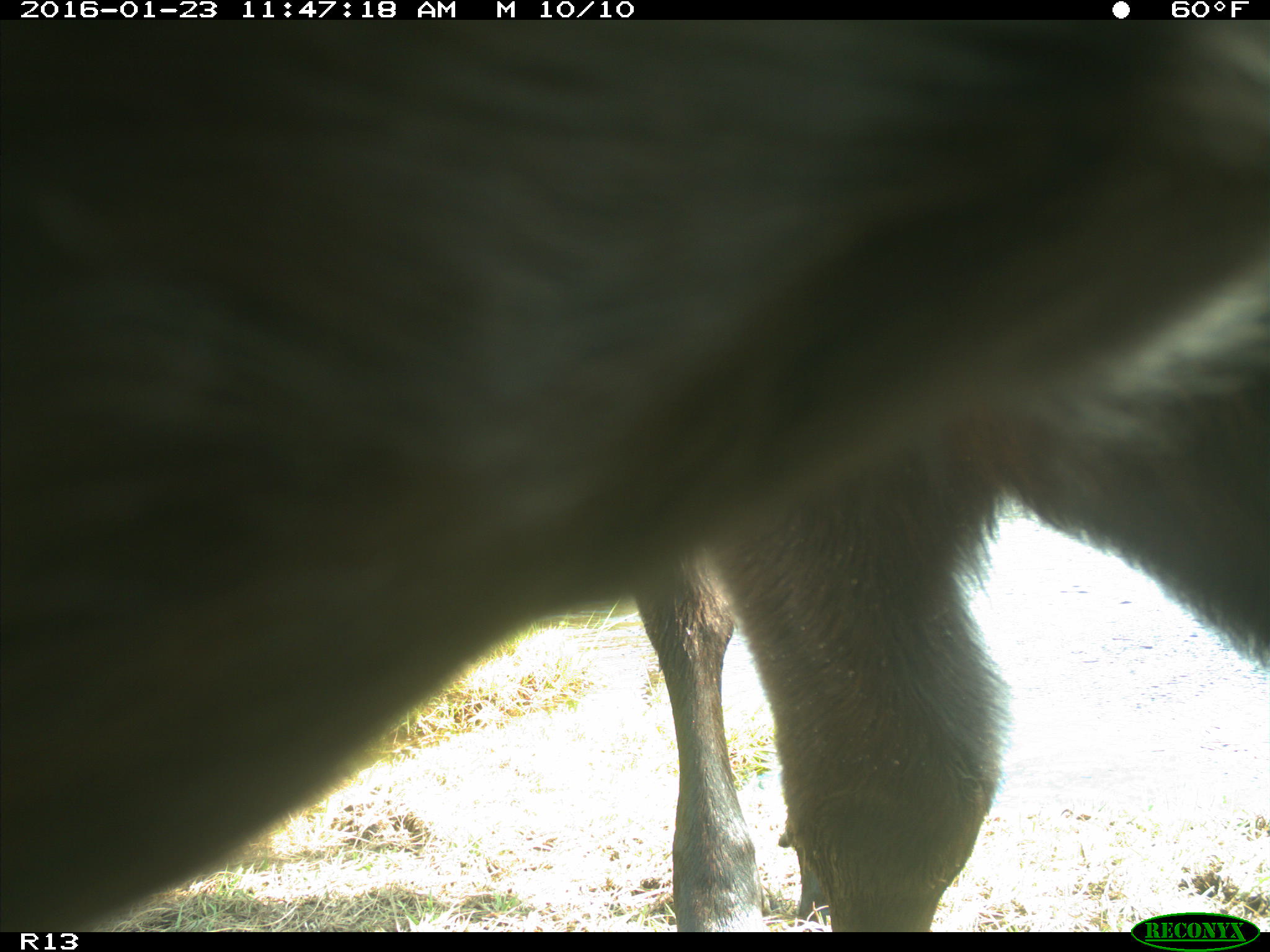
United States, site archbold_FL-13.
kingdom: Animalia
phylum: Chordata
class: Mammalia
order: Artiodactyla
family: Bovidae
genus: Bos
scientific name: Bos taurus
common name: domestic cow